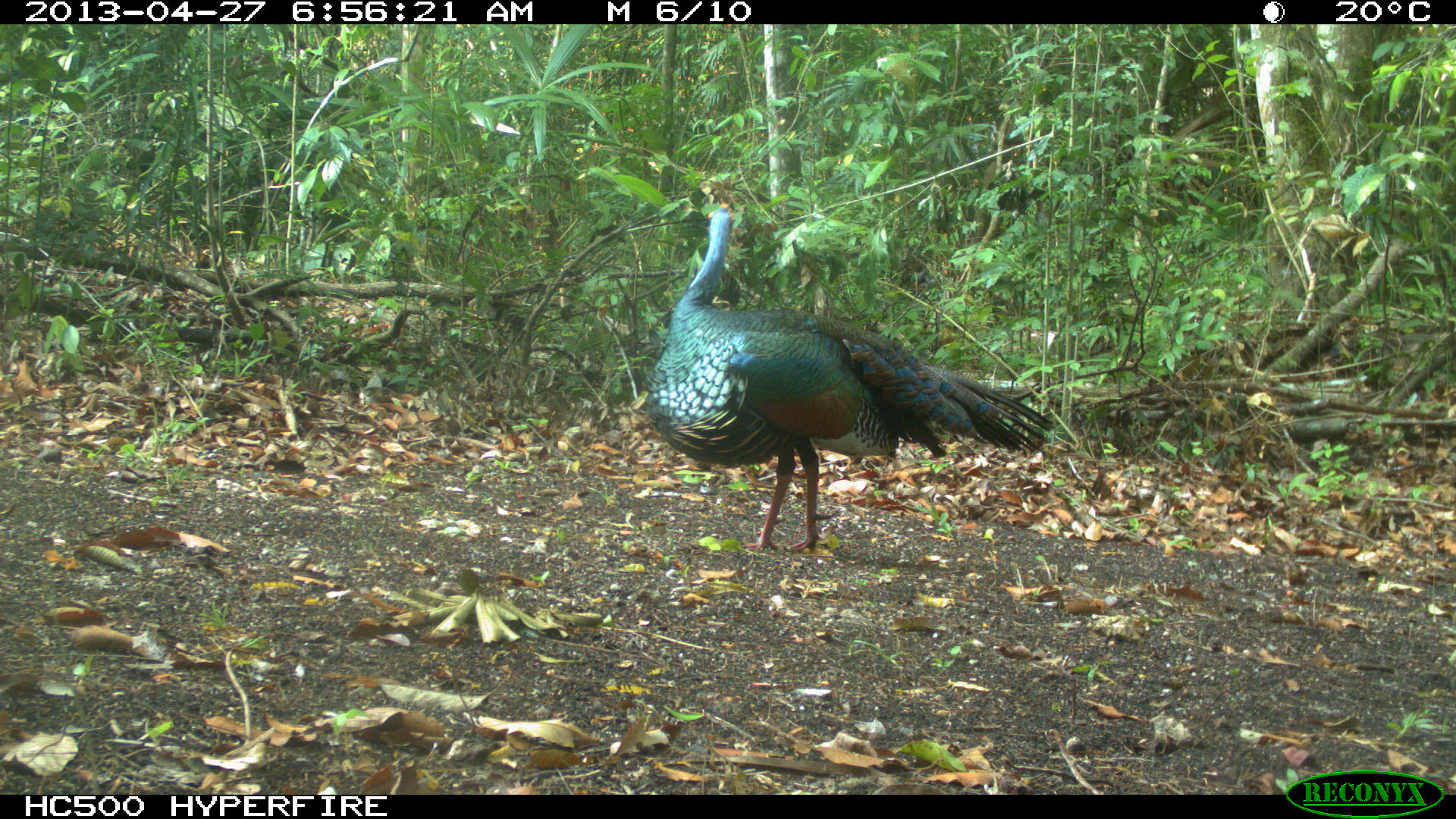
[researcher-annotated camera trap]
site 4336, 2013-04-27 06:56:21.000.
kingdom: Animalia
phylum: Chordata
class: Aves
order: Galliformes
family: Phasianidae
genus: Meleagris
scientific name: Meleagris ocellata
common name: ocellated turkey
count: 1